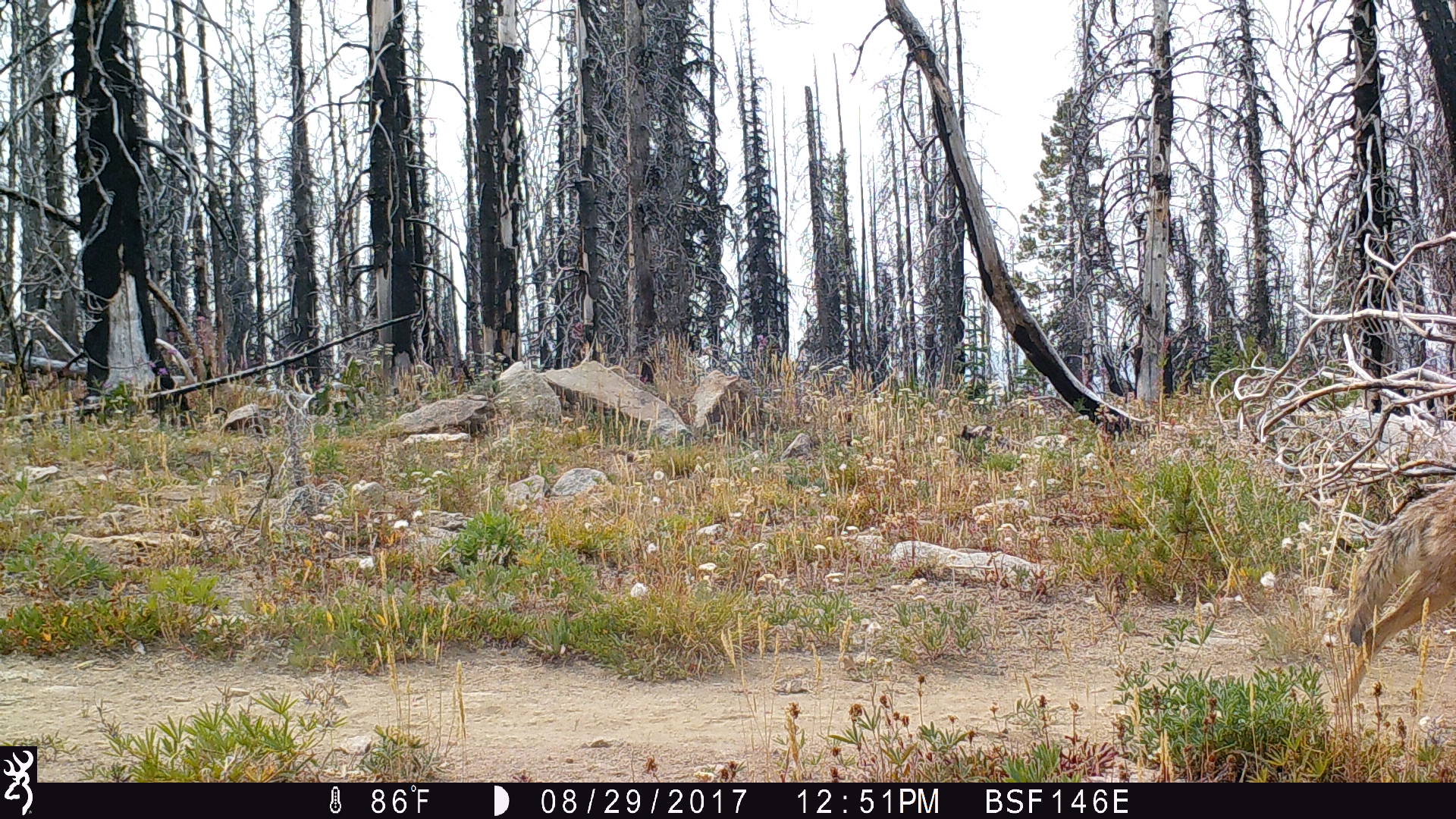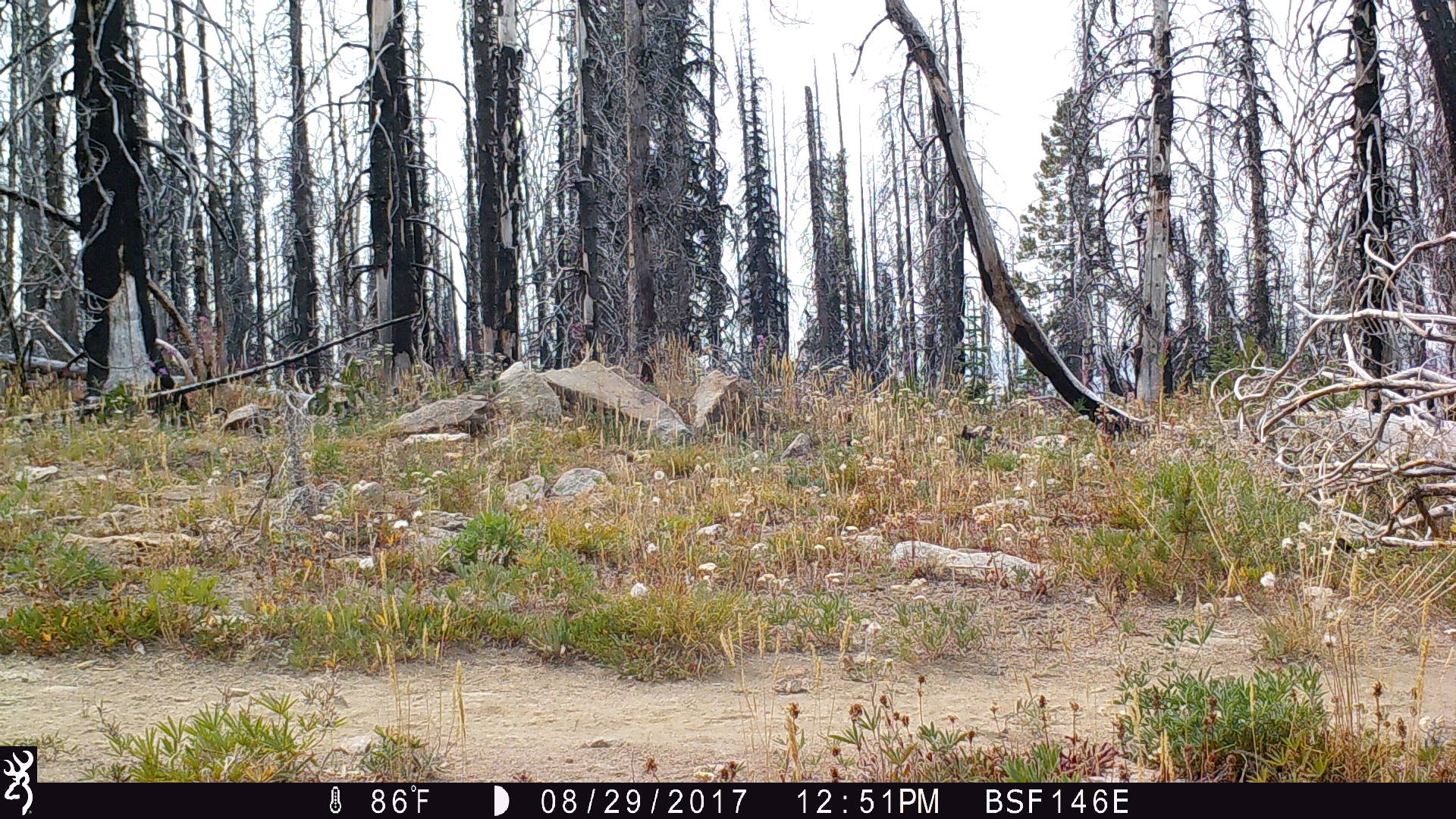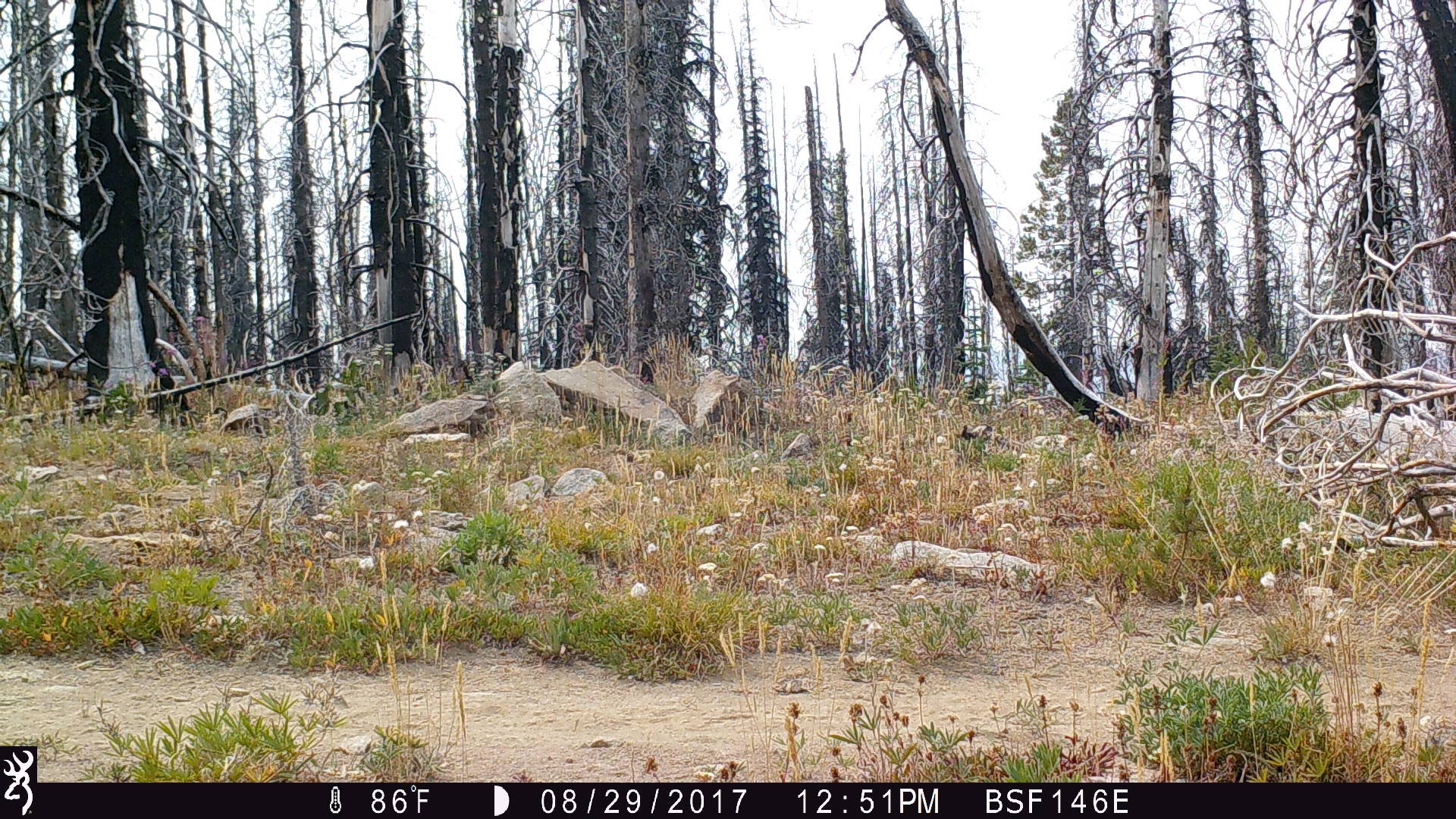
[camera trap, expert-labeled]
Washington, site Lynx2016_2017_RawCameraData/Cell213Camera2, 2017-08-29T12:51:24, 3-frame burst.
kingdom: Animalia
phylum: Chordata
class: Mammalia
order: Carnivora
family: Canidae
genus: Canis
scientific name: Canis latrans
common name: coyote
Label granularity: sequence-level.